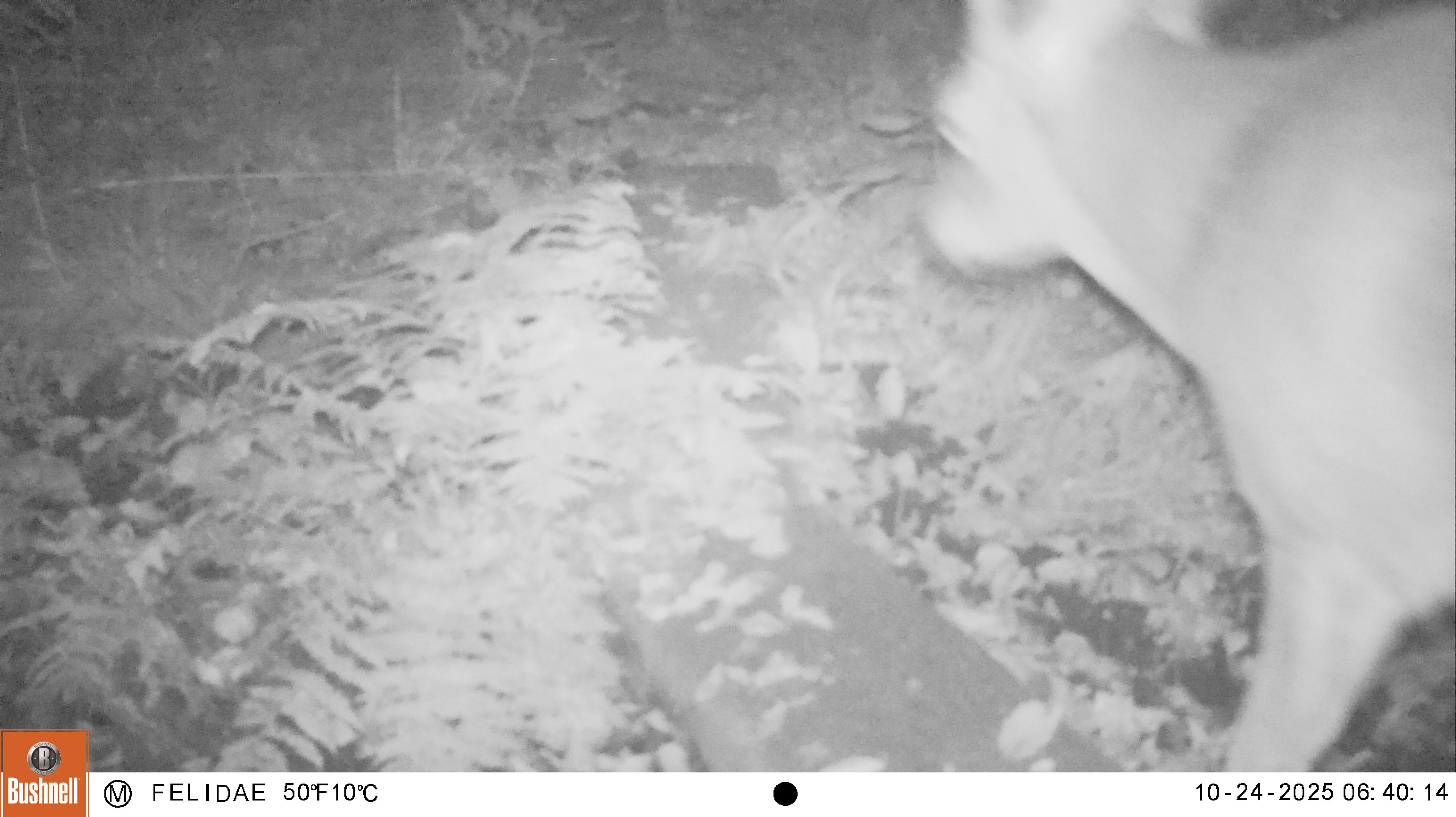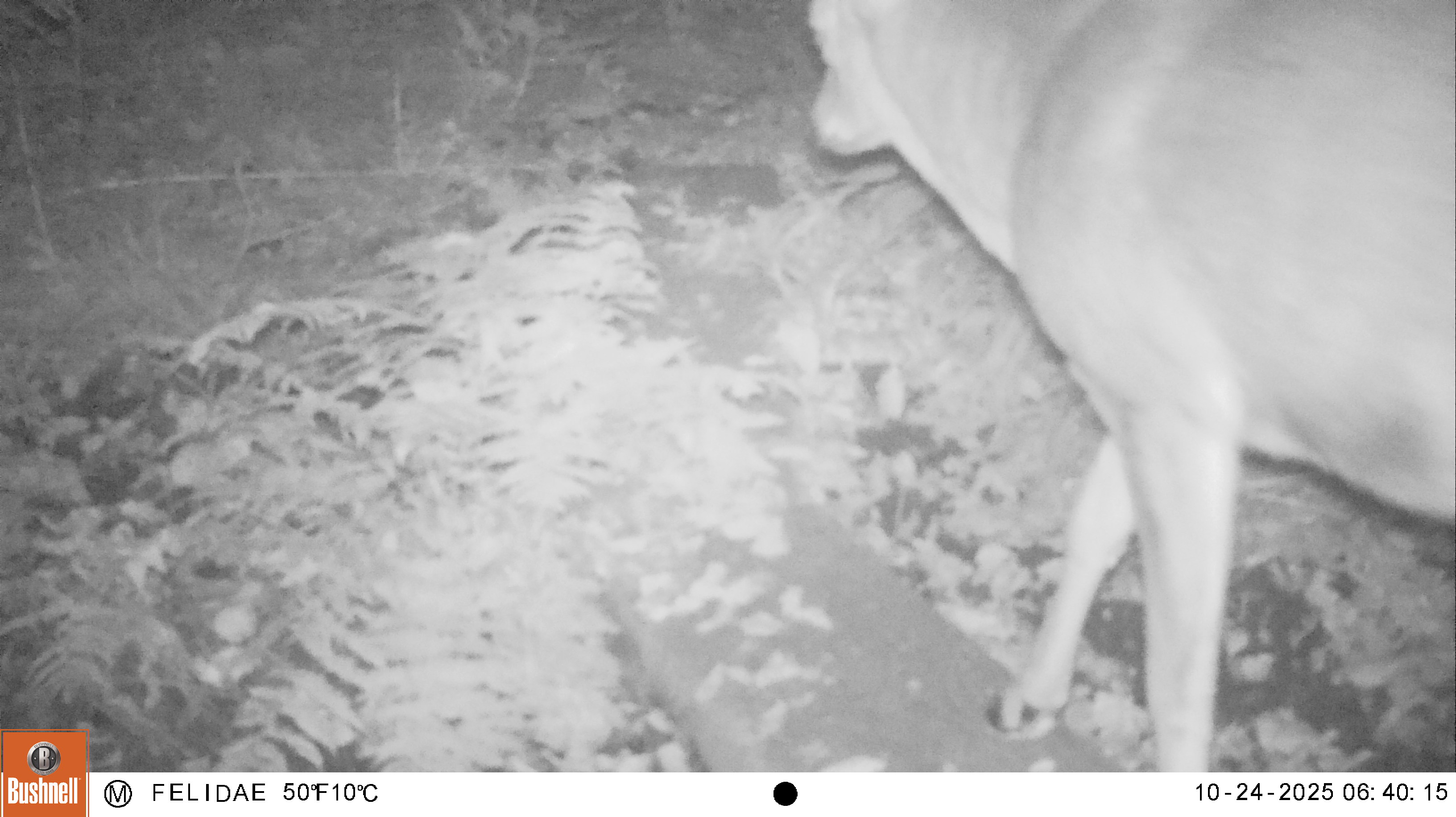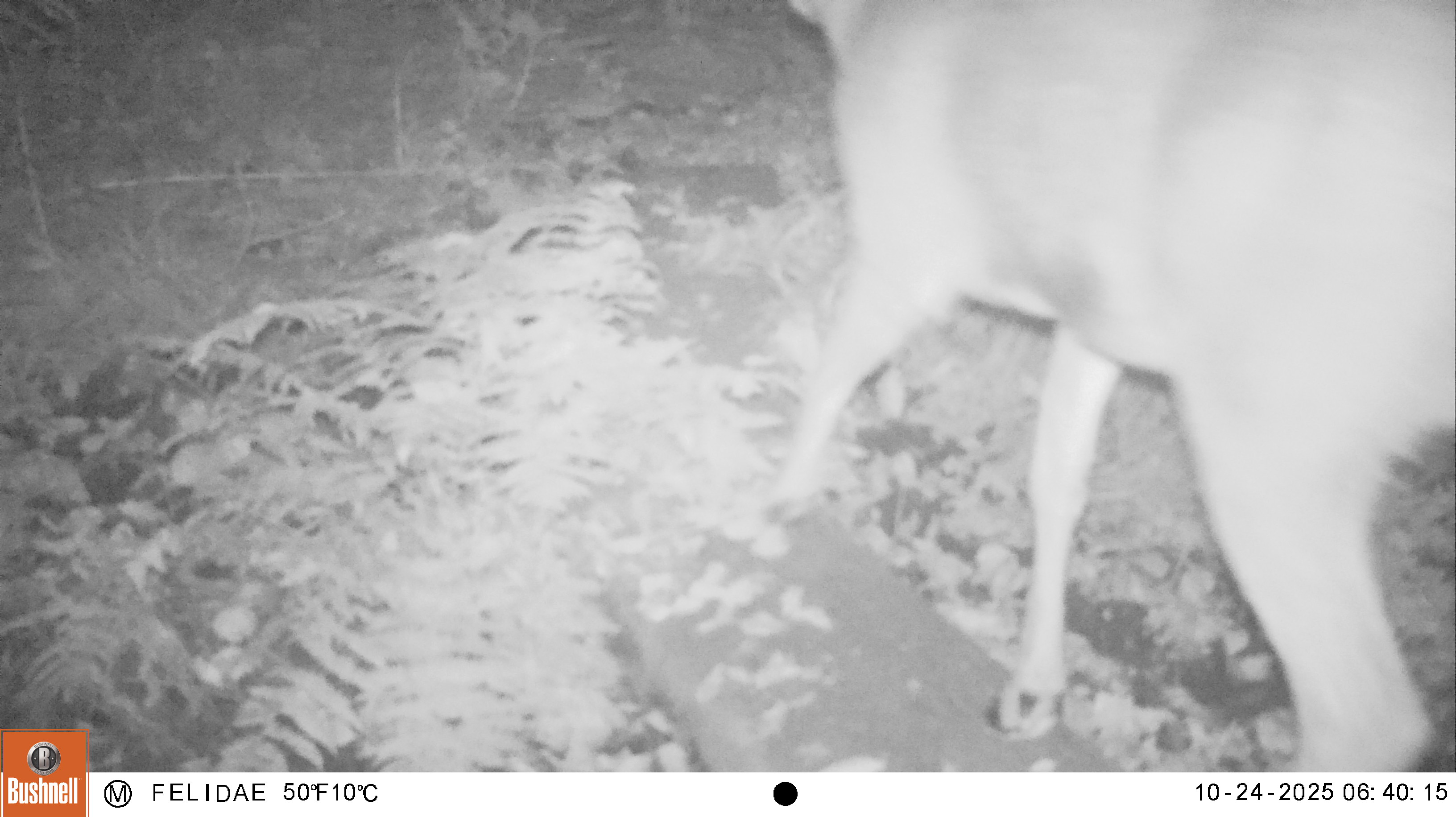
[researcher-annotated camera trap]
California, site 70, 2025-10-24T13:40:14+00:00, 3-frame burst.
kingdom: Animalia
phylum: Chordata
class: Mammalia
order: Artiodactyla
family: Cervidae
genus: Odocoileus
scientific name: Odocoileus hemionus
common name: mule deer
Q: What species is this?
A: Mule deer (Odocoileus hemionus).